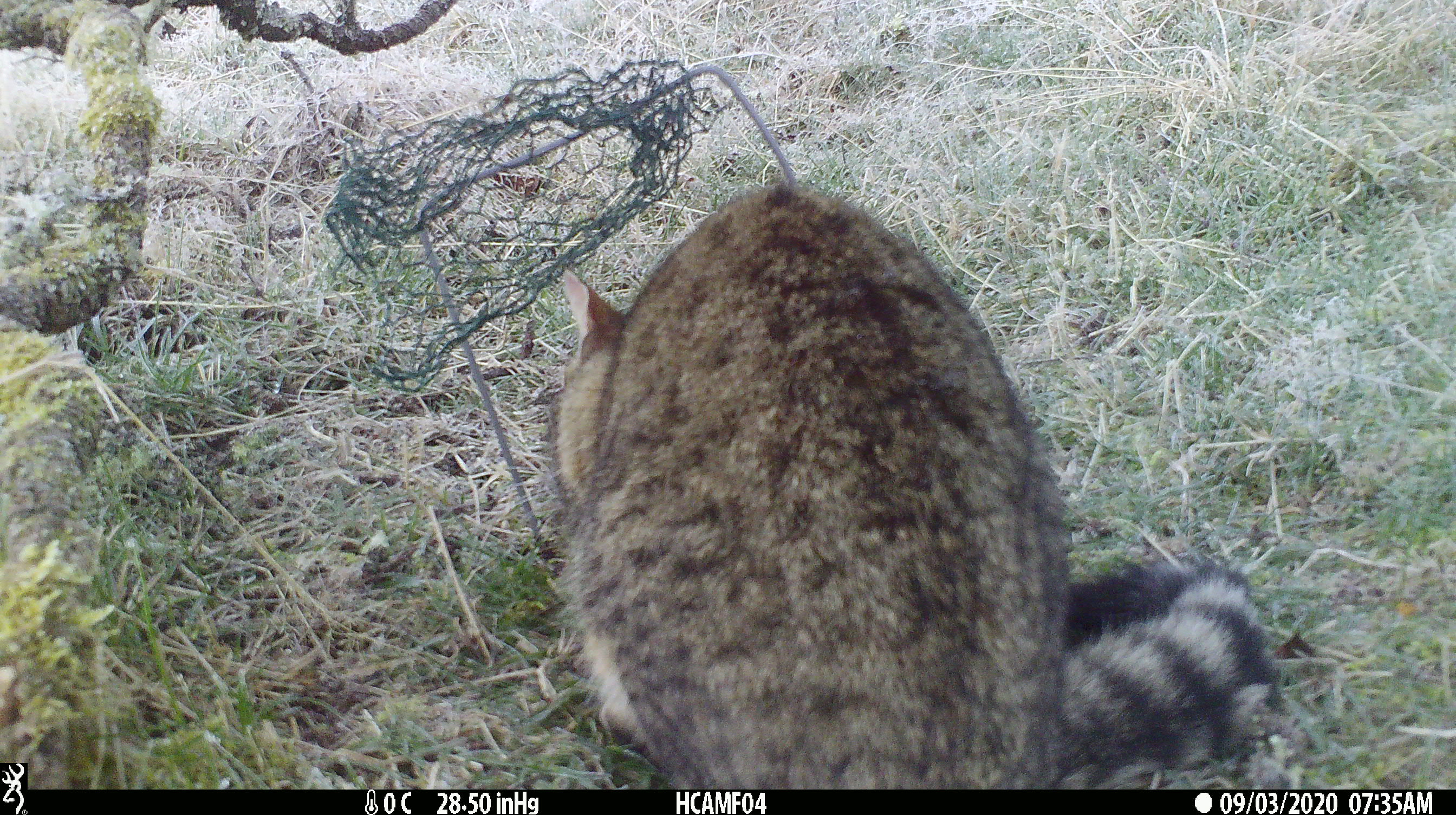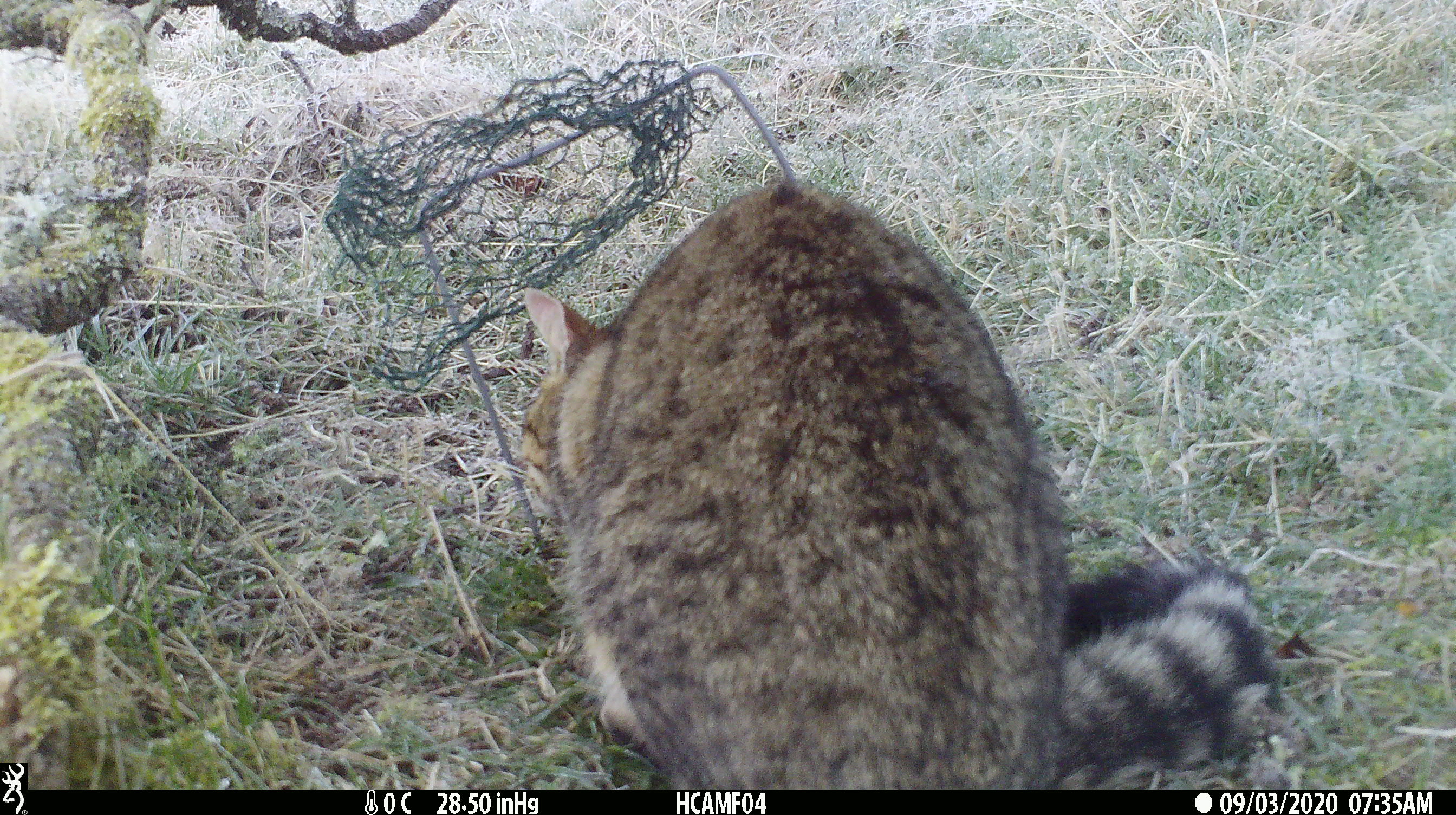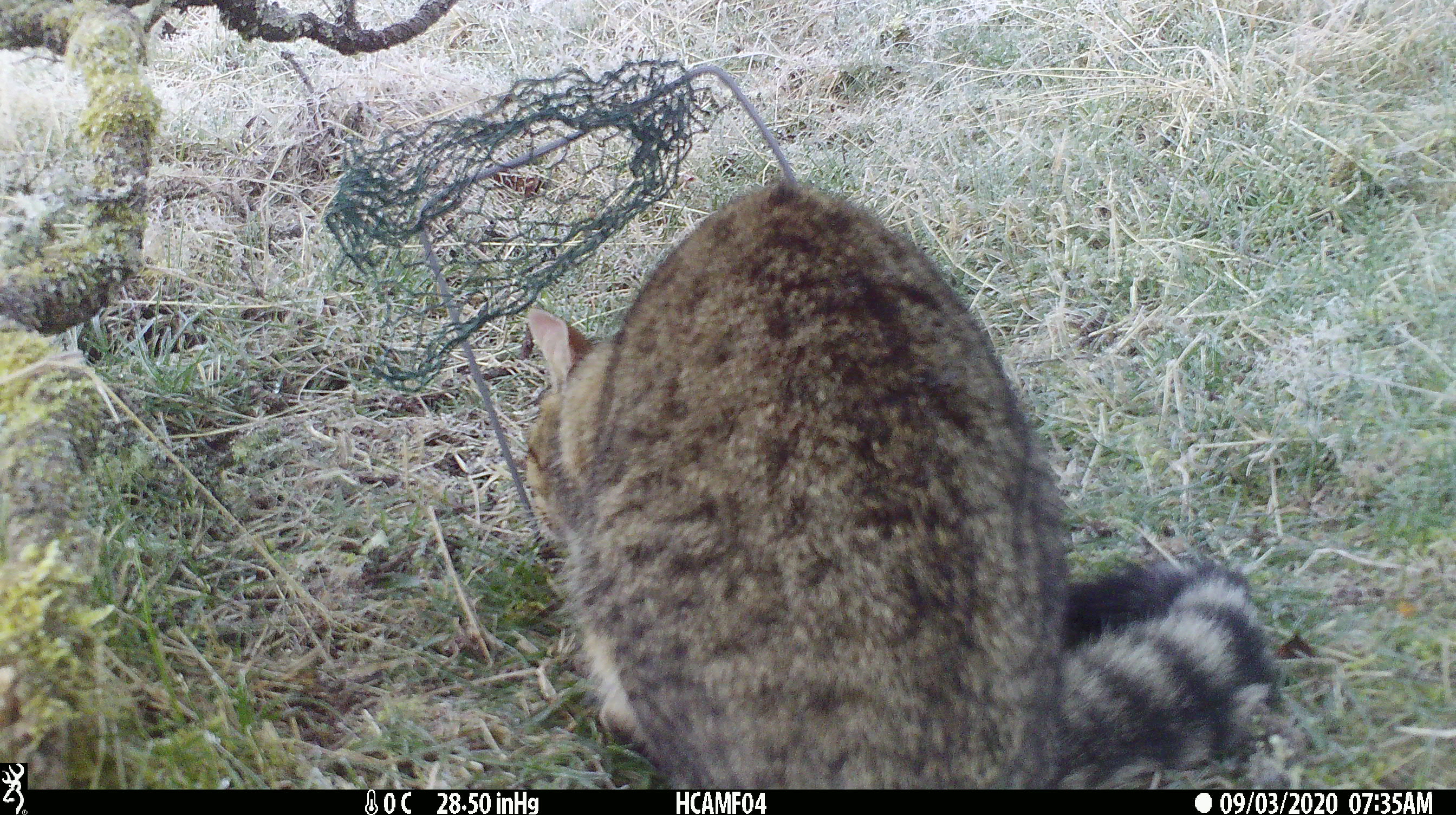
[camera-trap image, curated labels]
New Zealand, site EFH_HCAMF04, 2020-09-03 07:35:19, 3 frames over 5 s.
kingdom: Animalia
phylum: Chordata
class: Mammalia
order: Carnivora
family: Felidae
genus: Felis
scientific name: Felis catus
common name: domestic cat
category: cat